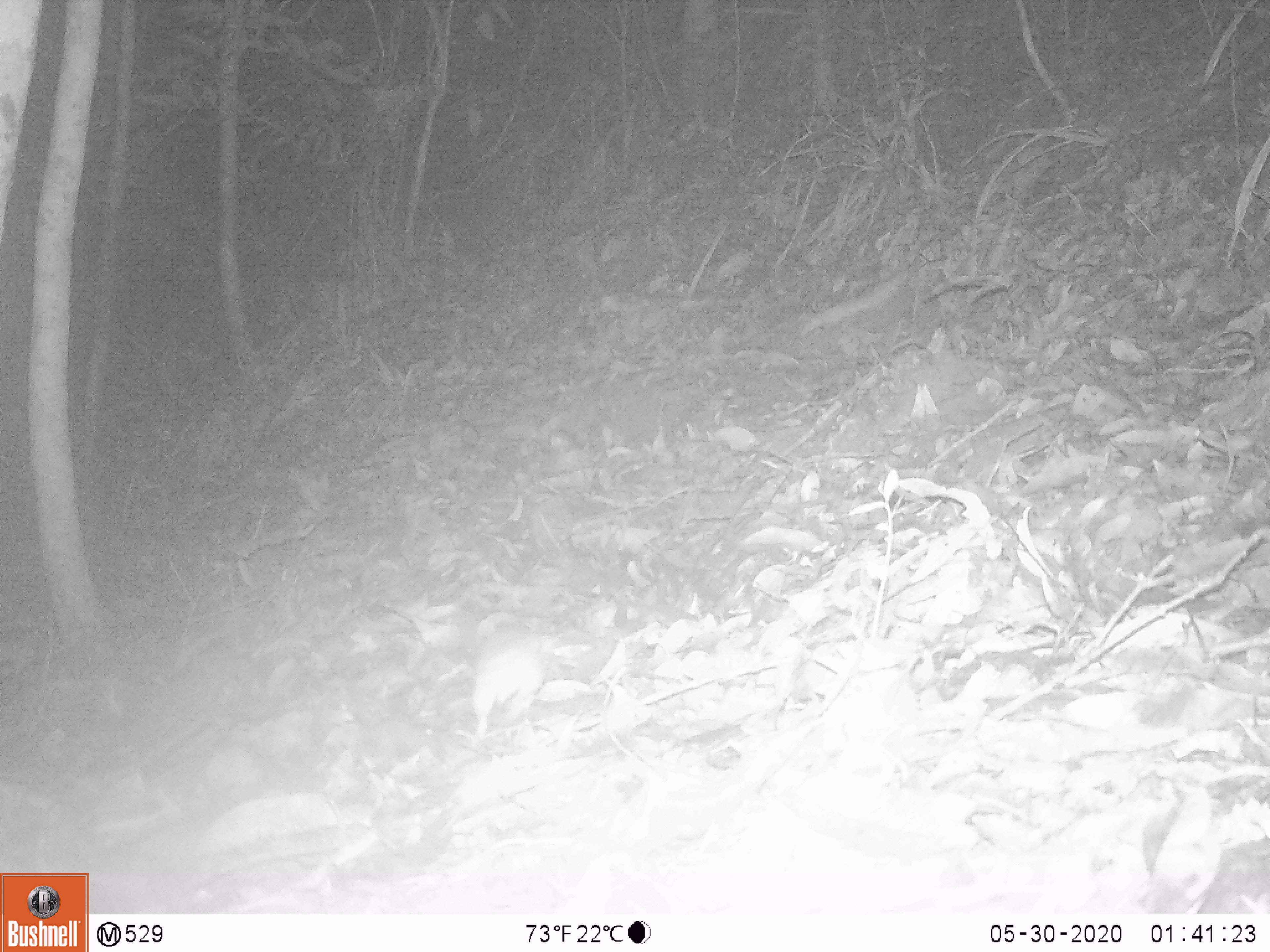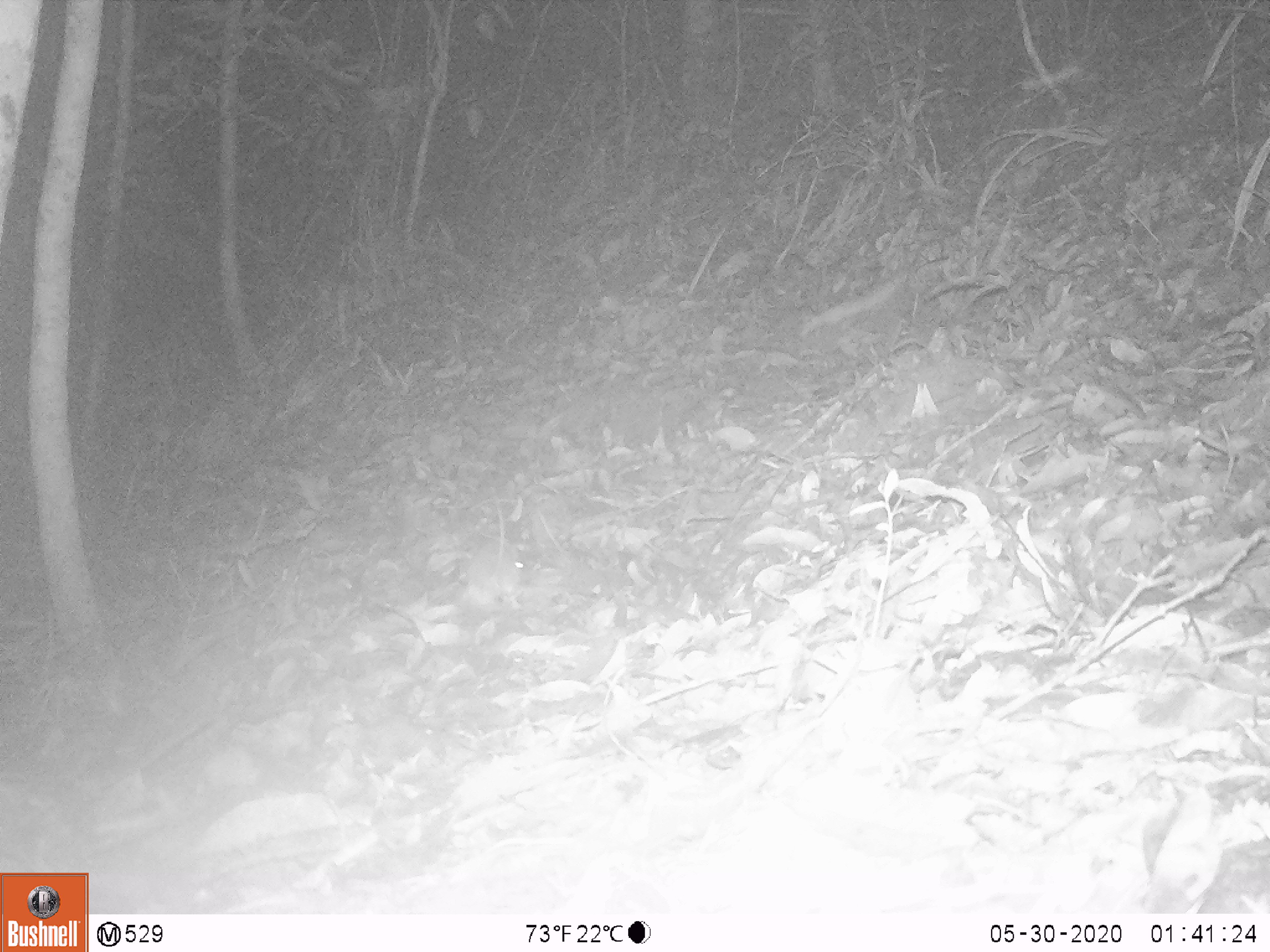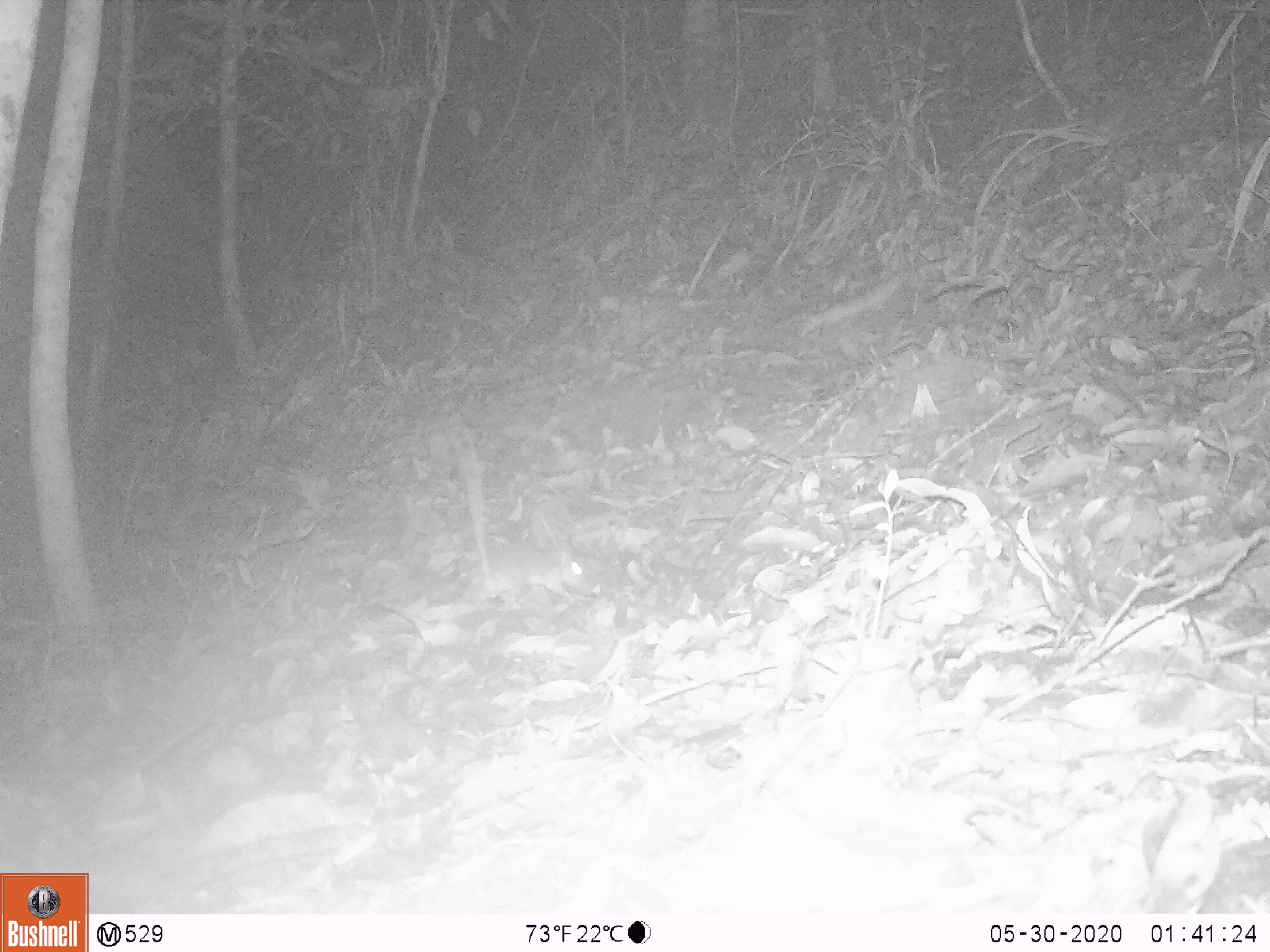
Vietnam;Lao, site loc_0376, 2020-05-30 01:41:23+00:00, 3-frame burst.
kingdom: Animalia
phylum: Chordata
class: Mammalia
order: Rodentia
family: Muridae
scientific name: Muridae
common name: old-world mice and rats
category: unidentified murid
Unidentified murid (old-world mice and rats) (Muridae). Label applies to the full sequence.